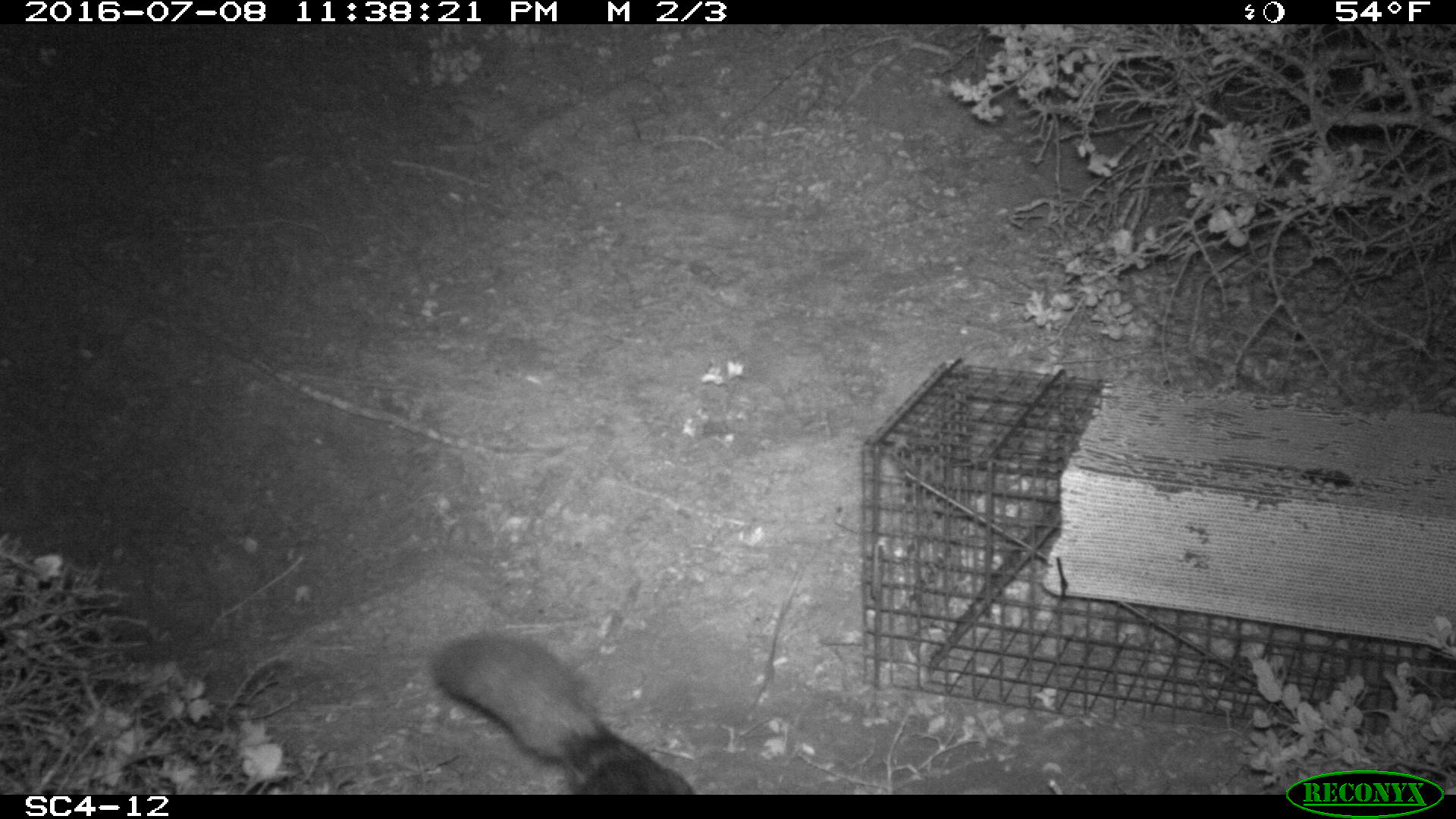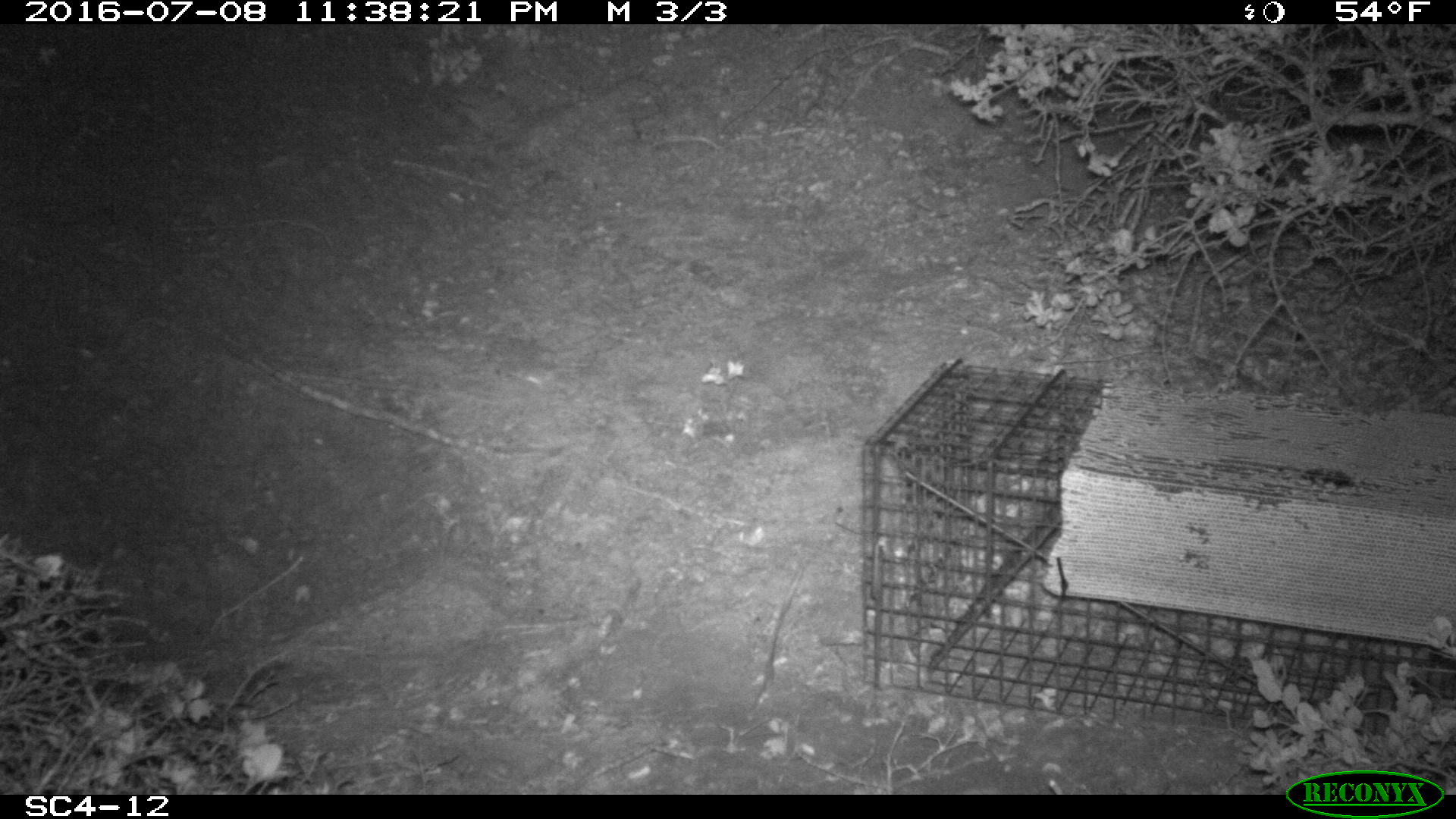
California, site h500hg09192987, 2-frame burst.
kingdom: Animalia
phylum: Chordata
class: Mammalia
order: Carnivora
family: Canidae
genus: Urocyon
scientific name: Urocyon littoralis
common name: island fox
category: fox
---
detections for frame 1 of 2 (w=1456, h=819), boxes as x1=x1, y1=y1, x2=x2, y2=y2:
fox: x1=430, y1=632, x2=695, y2=794